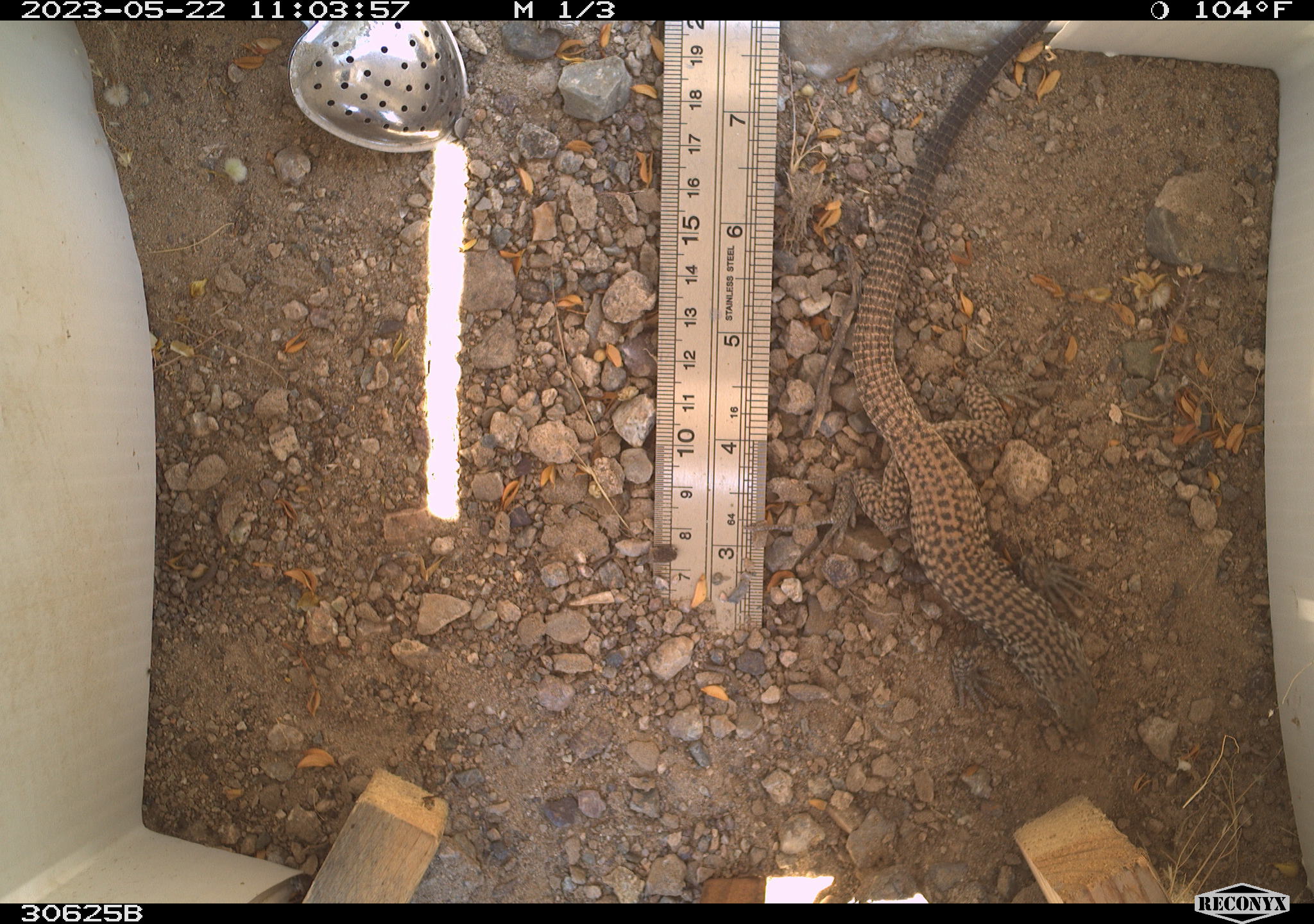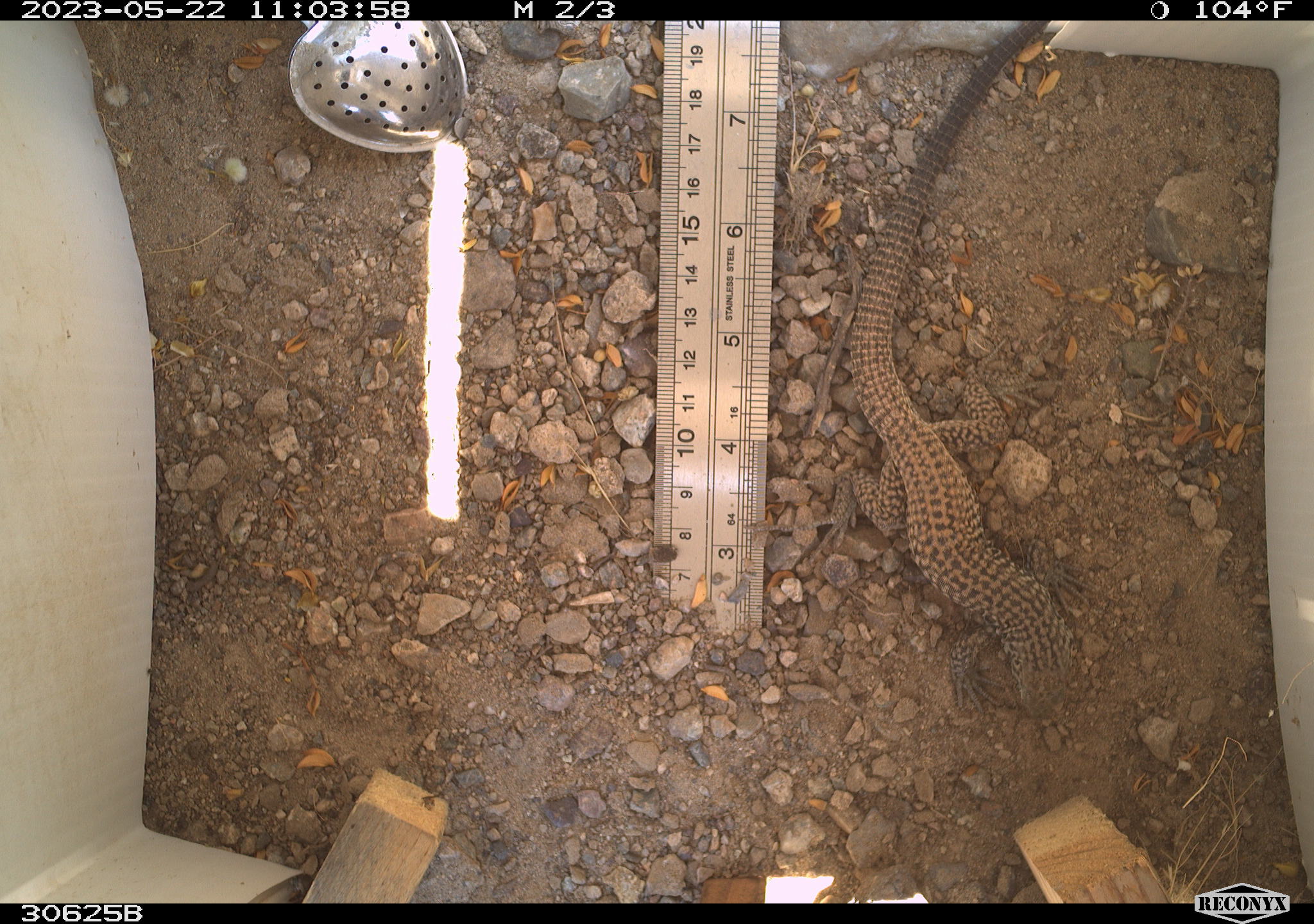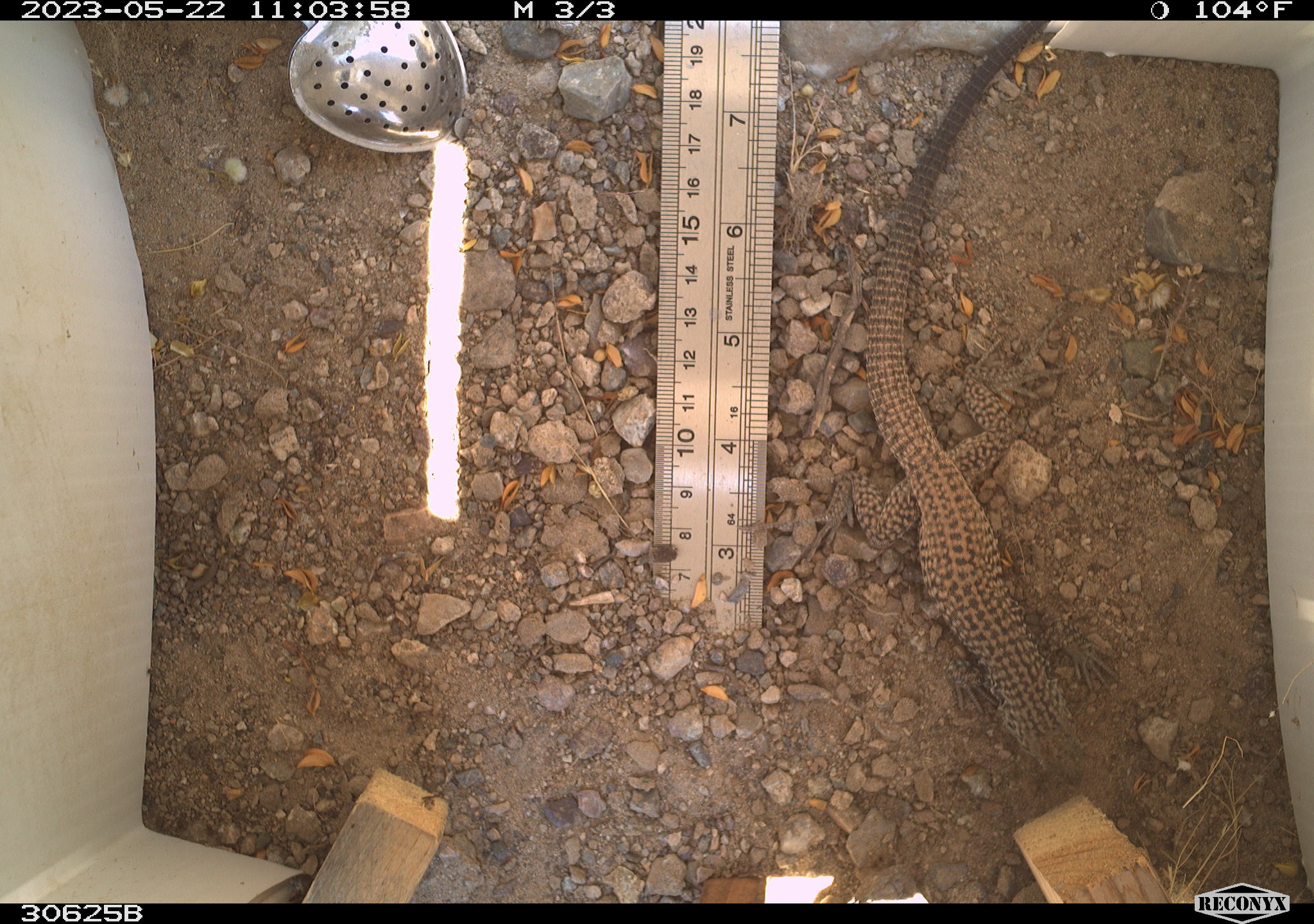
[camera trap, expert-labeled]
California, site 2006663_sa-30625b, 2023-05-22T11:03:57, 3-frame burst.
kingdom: Animalia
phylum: Chordata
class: Reptilia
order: Squamata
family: Teiidae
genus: Aspidoscelis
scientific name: Aspidoscelis tigris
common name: western whiptail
Western whiptail (Aspidoscelis tigris).